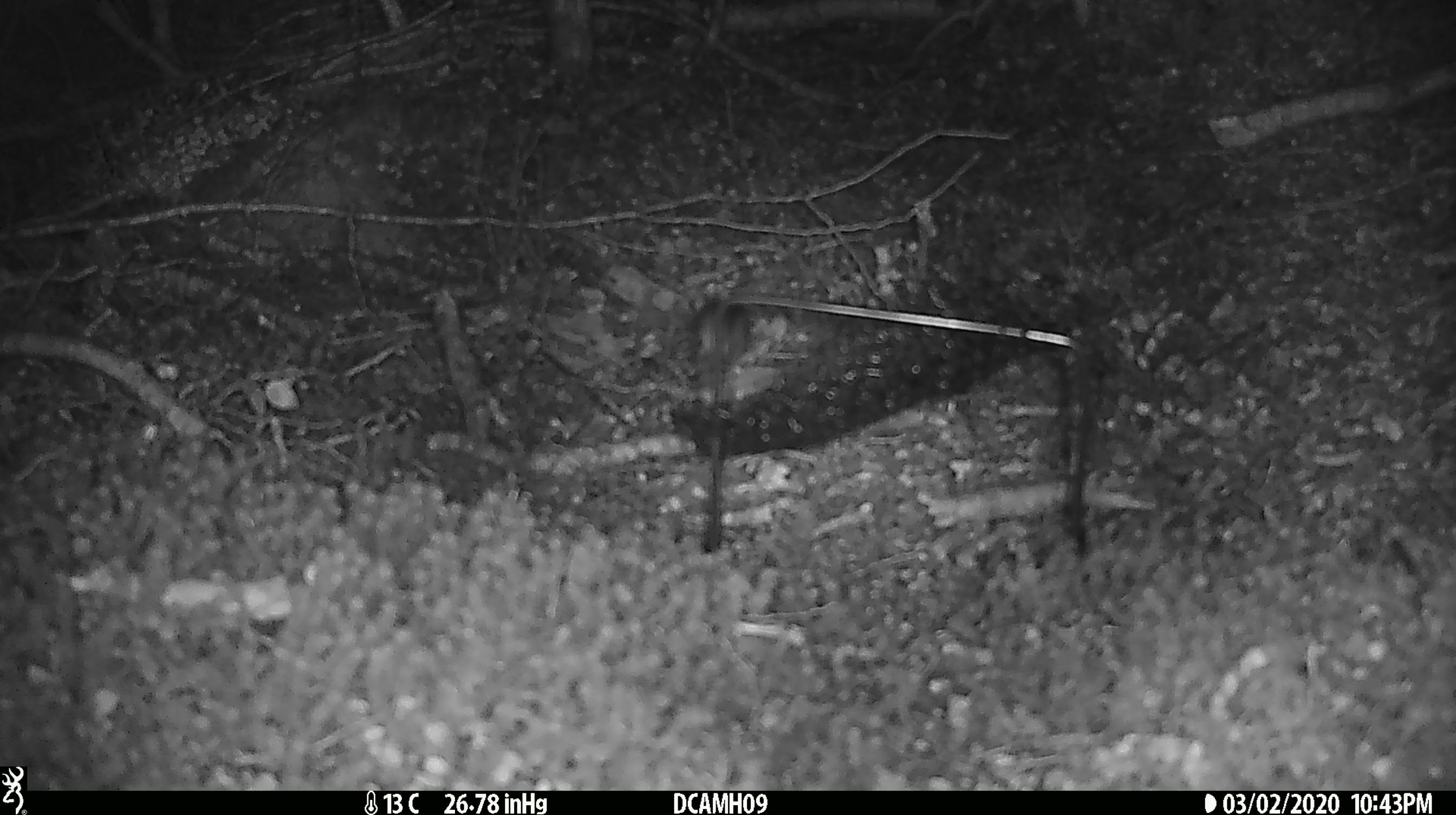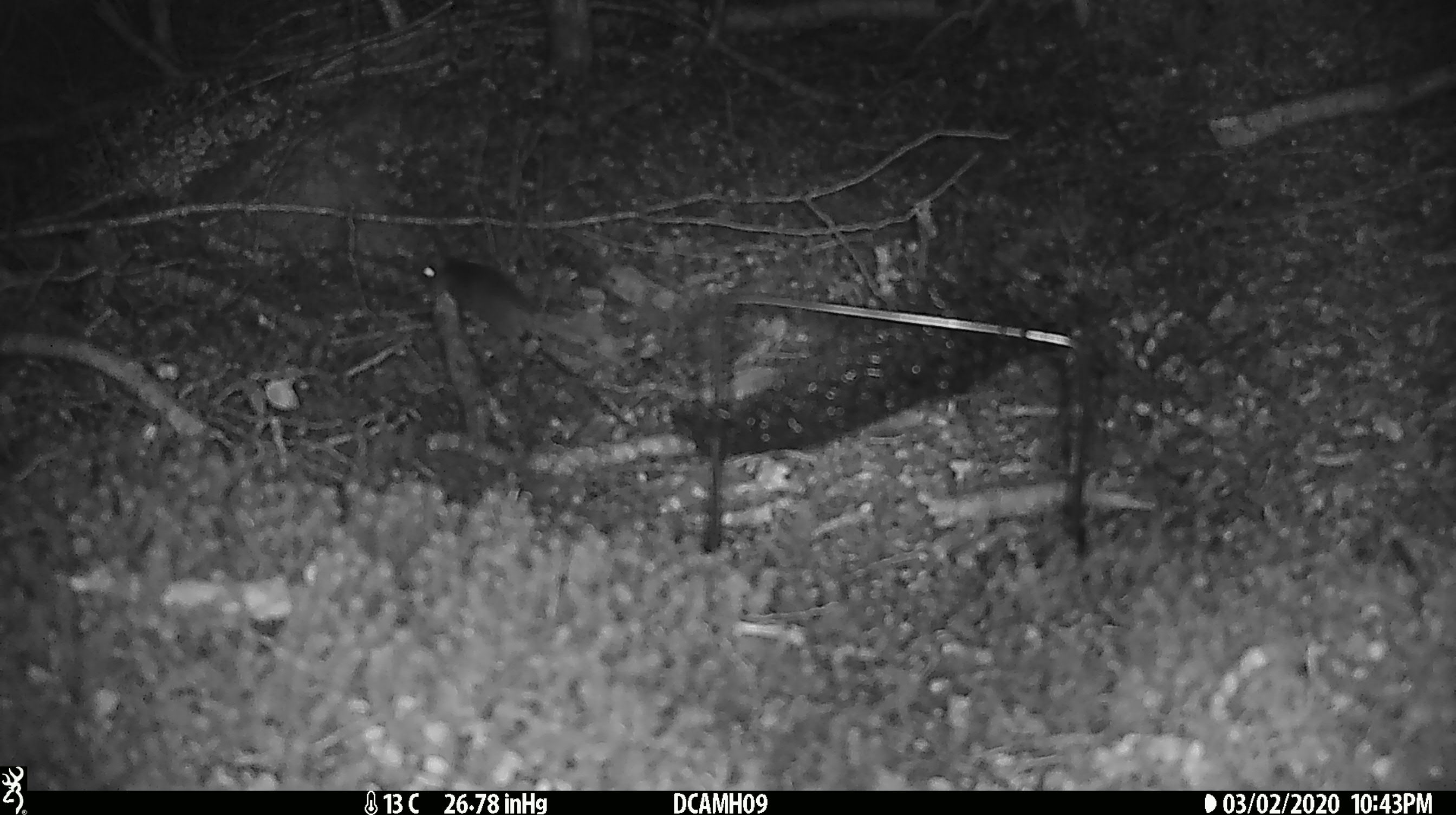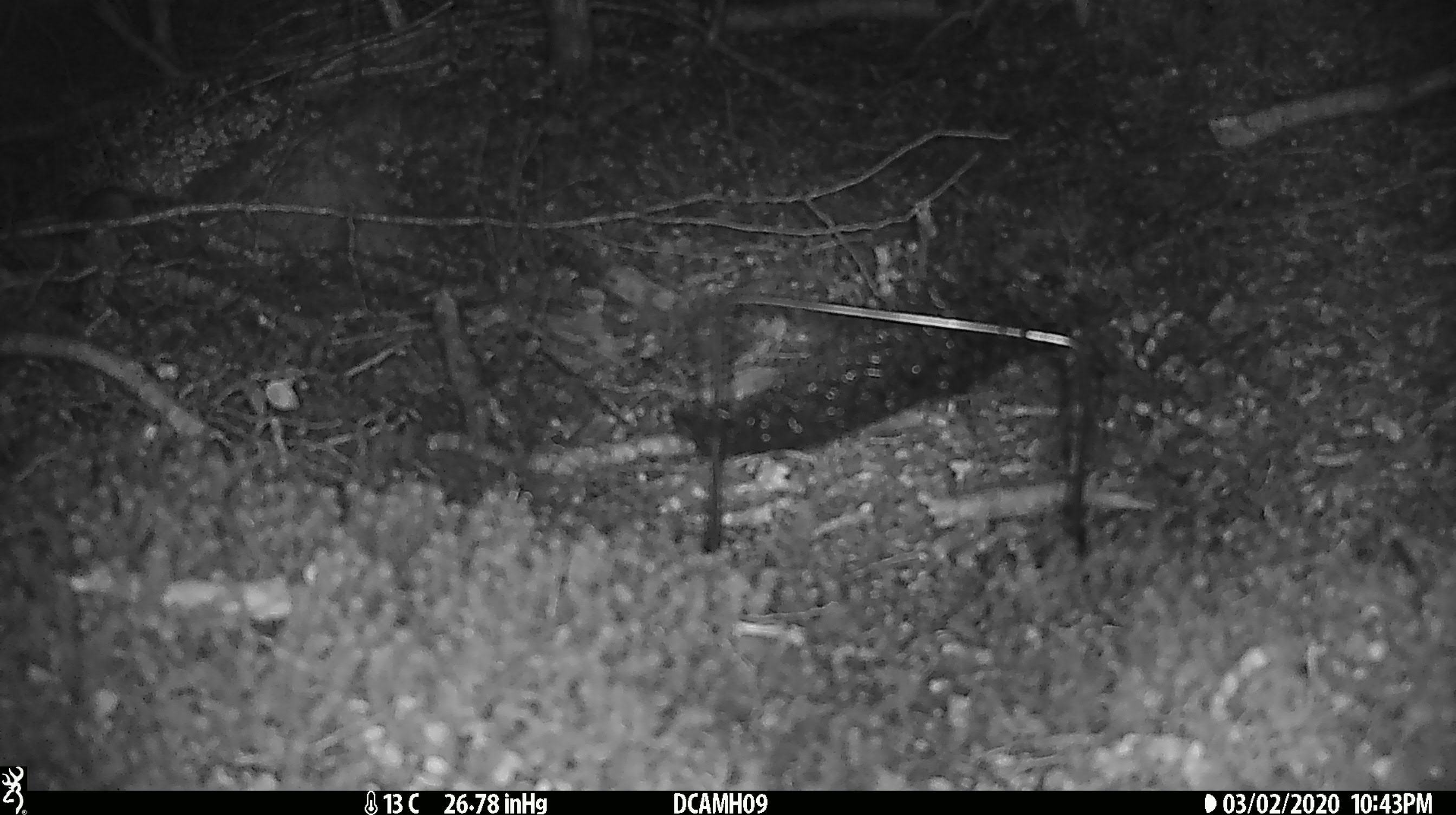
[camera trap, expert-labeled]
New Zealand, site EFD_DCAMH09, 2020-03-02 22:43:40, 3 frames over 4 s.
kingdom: Animalia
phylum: Chordata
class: Mammalia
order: Rodentia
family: Muridae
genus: Mus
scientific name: Mus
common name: mouse